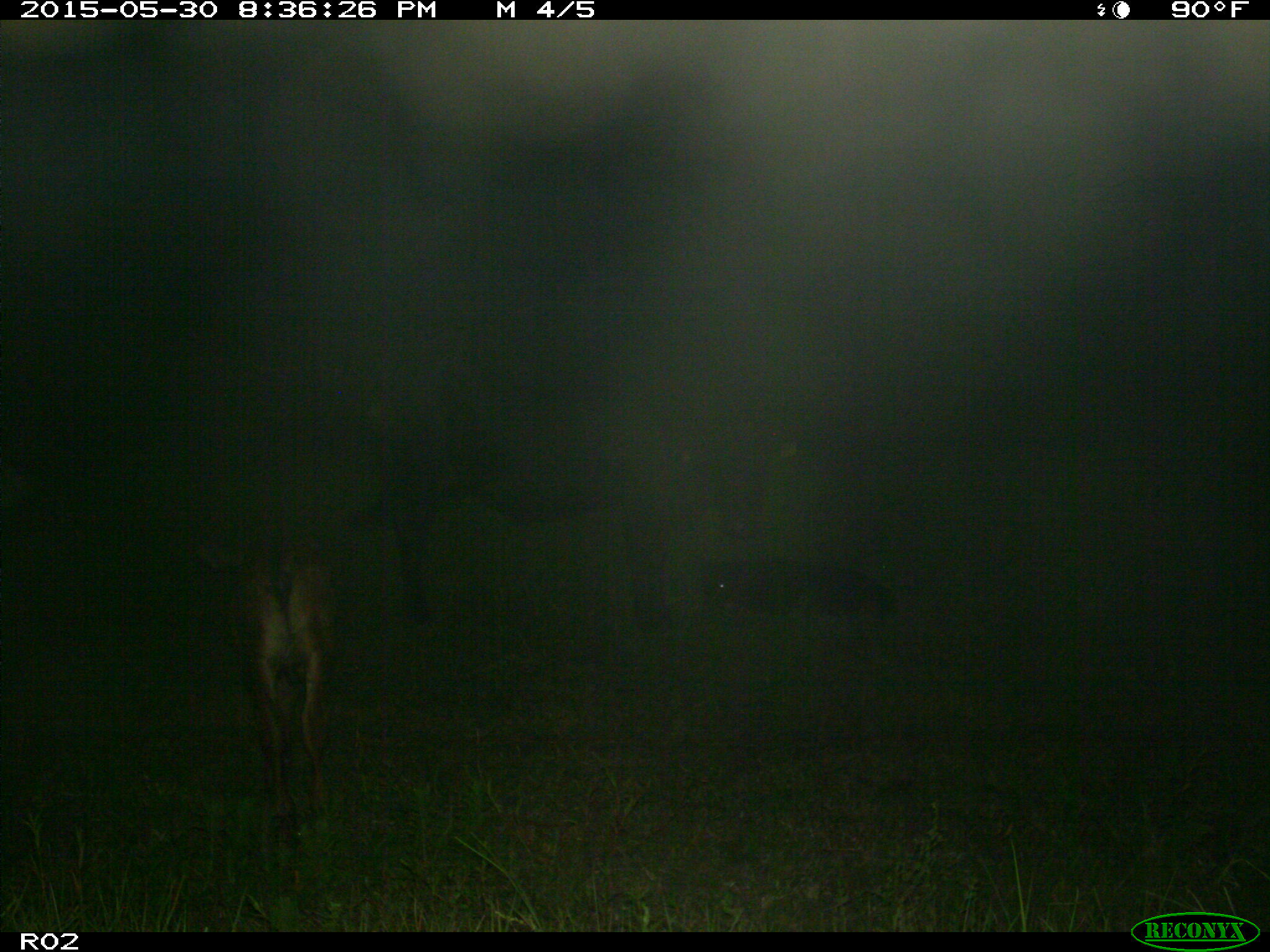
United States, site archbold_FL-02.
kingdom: Animalia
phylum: Chordata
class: Mammalia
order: Artiodactyla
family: Bovidae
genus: Bos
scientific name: Bos taurus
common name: domestic cow